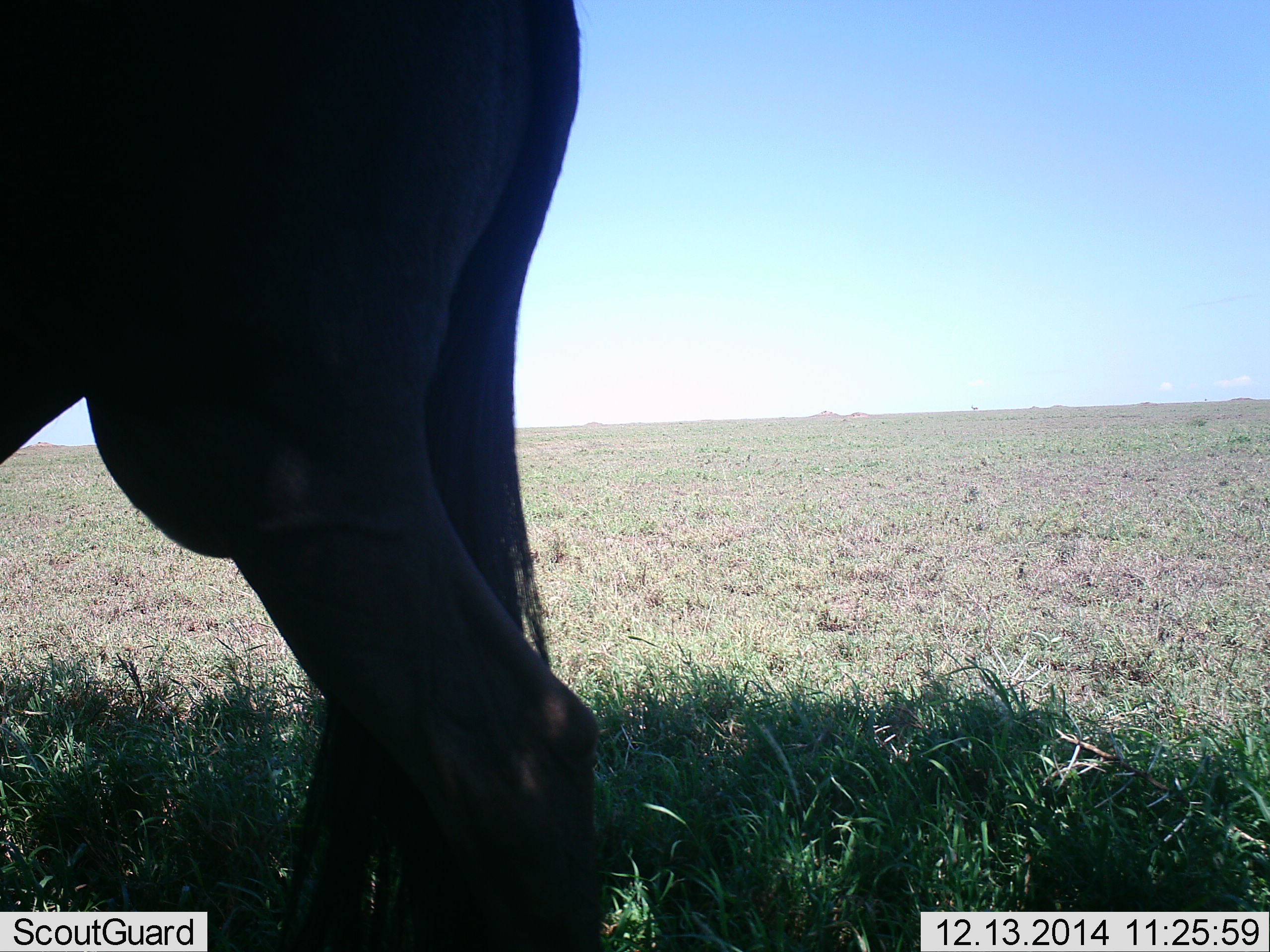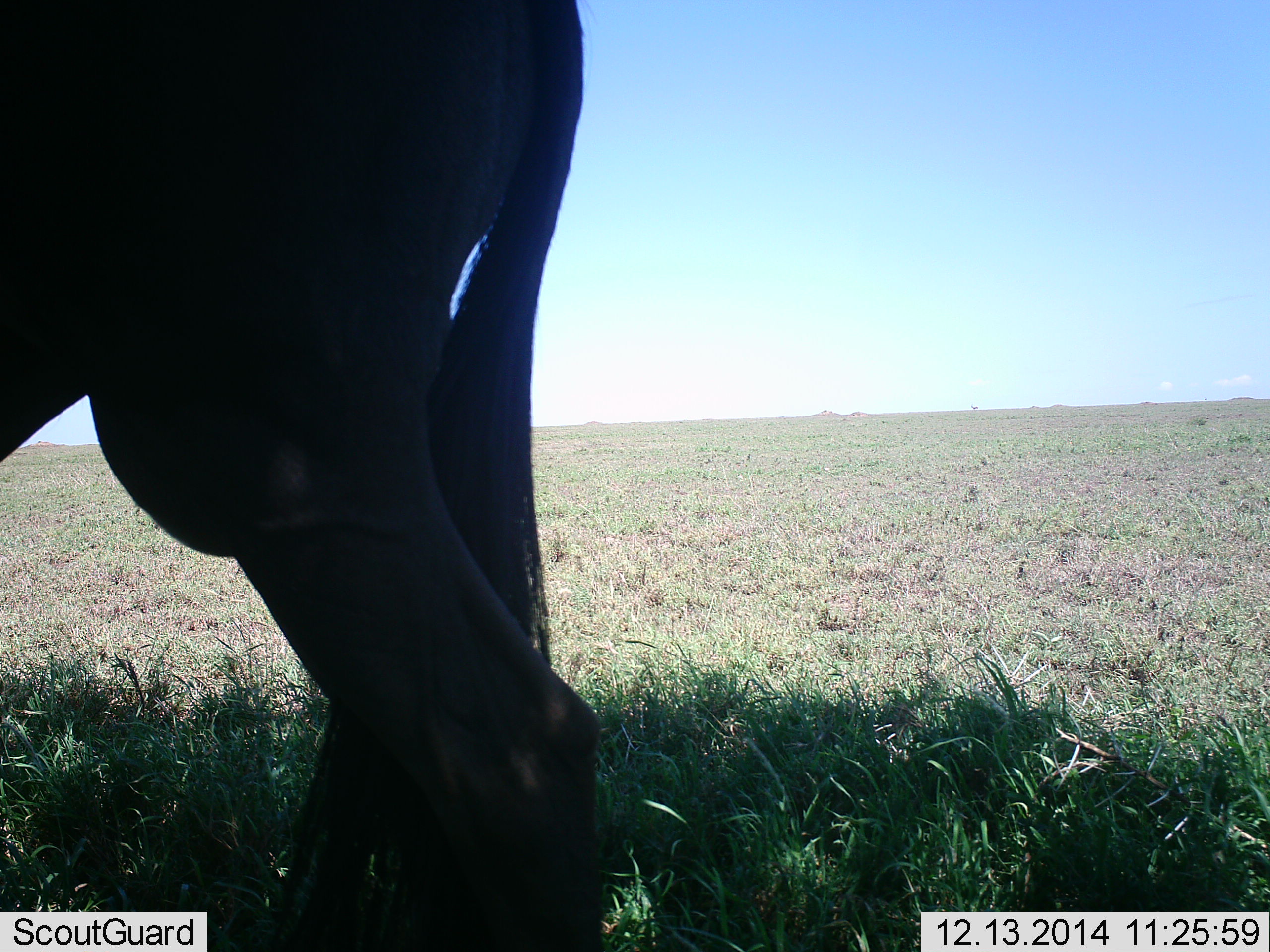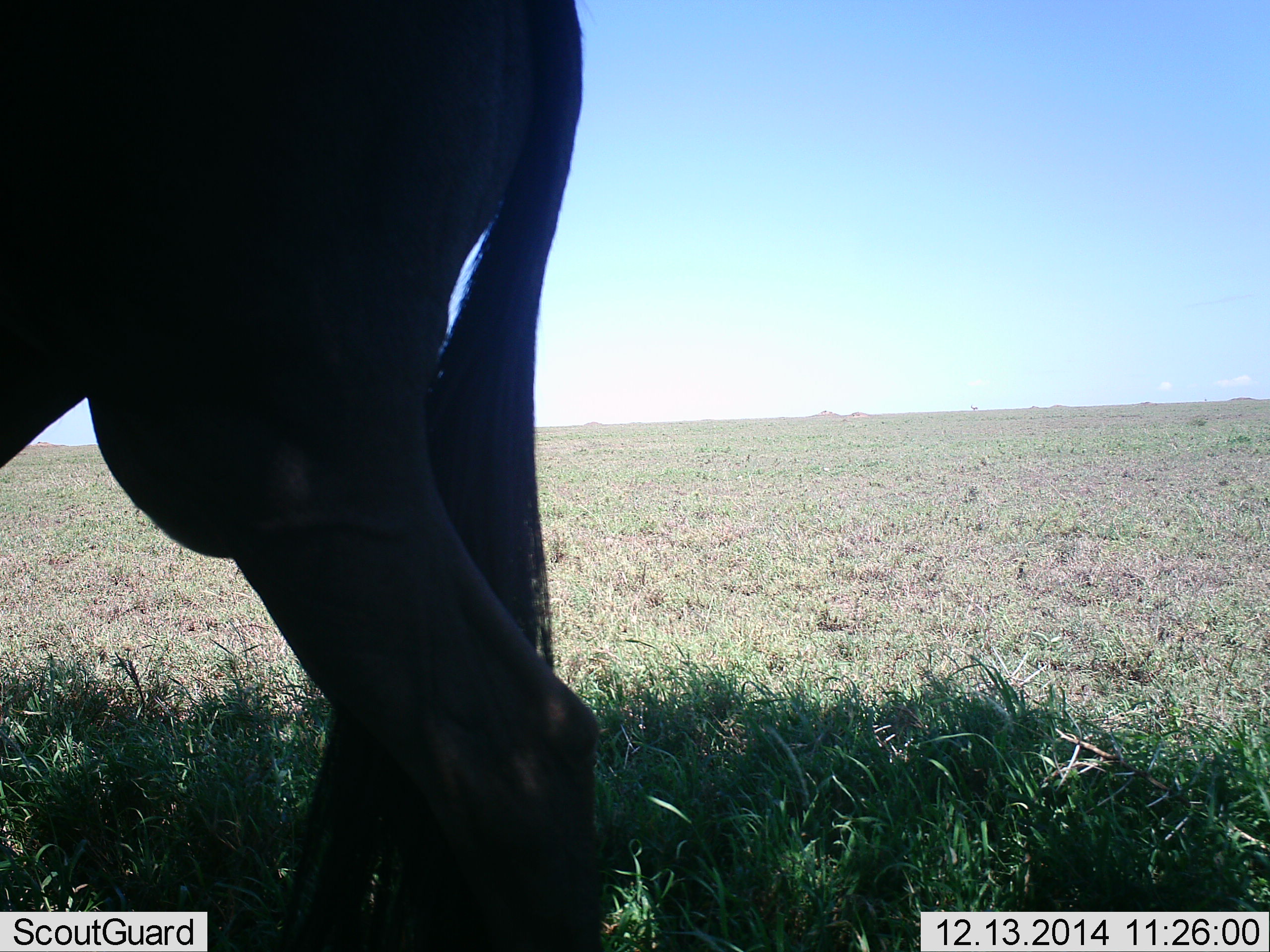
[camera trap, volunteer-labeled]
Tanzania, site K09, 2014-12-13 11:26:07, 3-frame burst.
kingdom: Animalia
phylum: Chordata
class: Mammalia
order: Artiodactyla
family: Bovidae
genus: Connochaetes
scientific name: Connochaetes taurinus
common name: blue wildebeest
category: wildebeest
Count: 1.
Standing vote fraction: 100%.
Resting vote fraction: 0%.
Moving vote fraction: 0%.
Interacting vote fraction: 0%.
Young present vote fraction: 0%.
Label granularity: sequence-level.